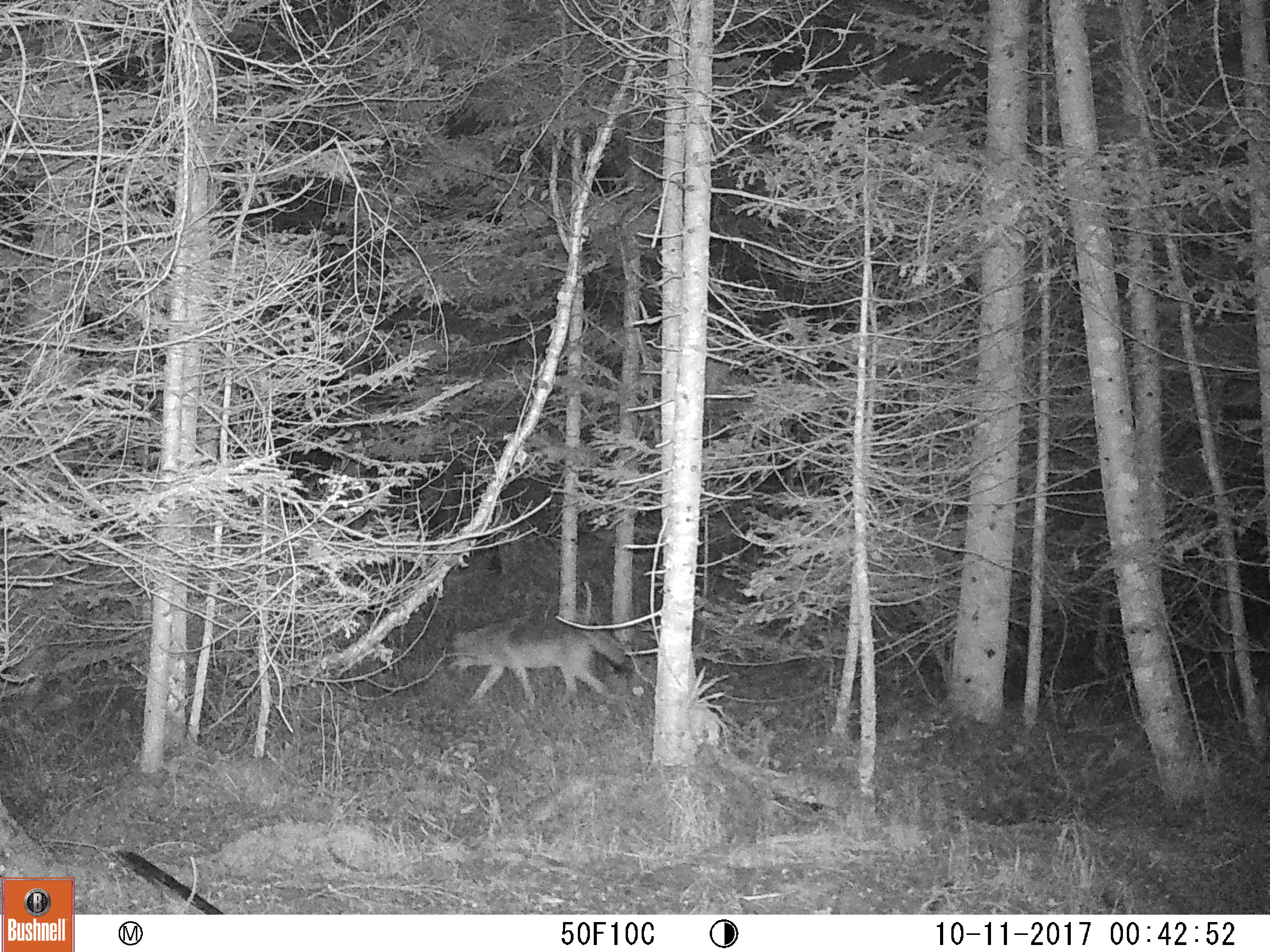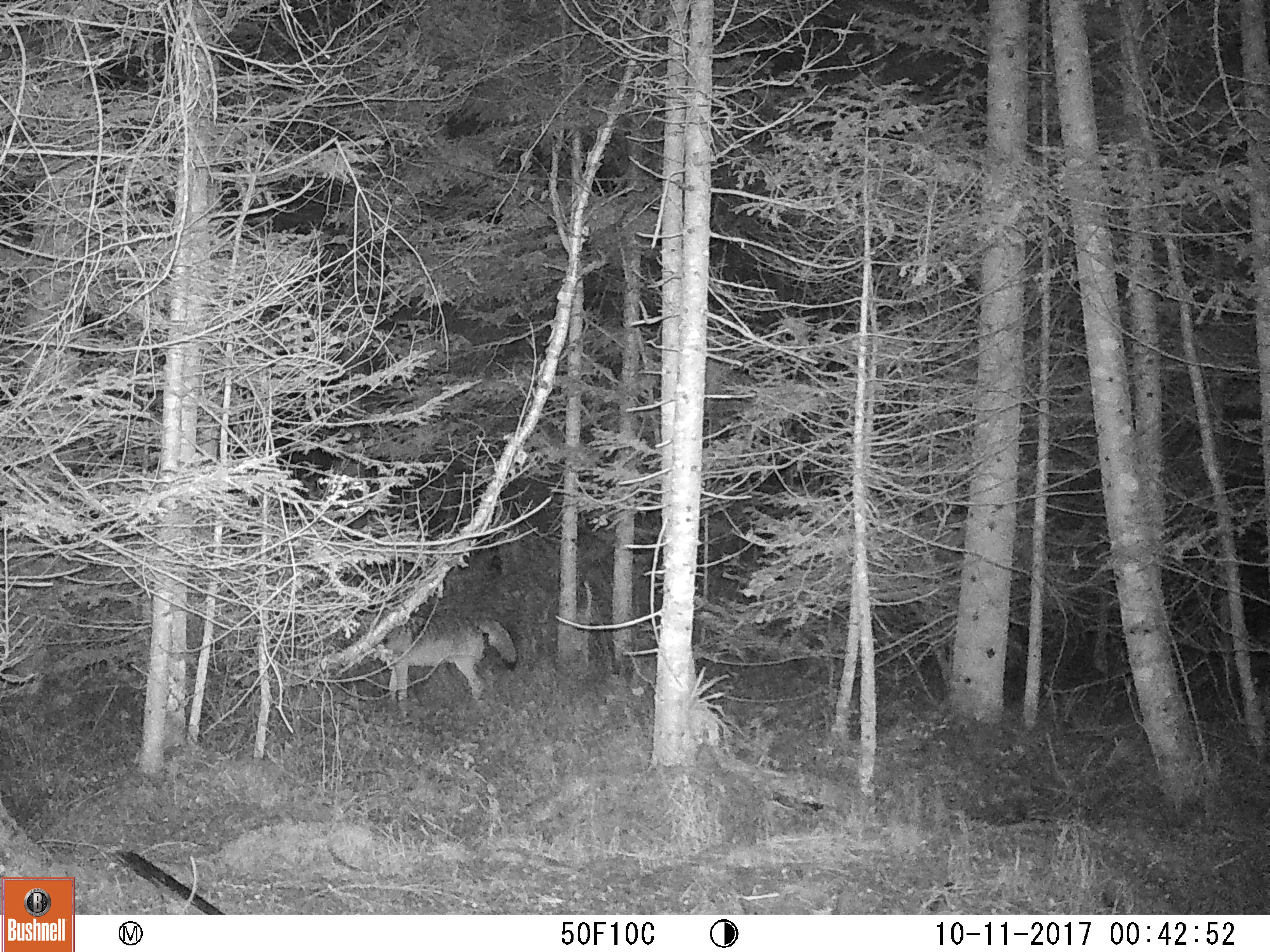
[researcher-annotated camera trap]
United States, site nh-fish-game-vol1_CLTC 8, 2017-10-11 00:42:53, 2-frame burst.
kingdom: Animalia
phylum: Chordata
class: Mammalia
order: Carnivora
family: Canidae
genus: Canis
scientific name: Canis latrans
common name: coyote